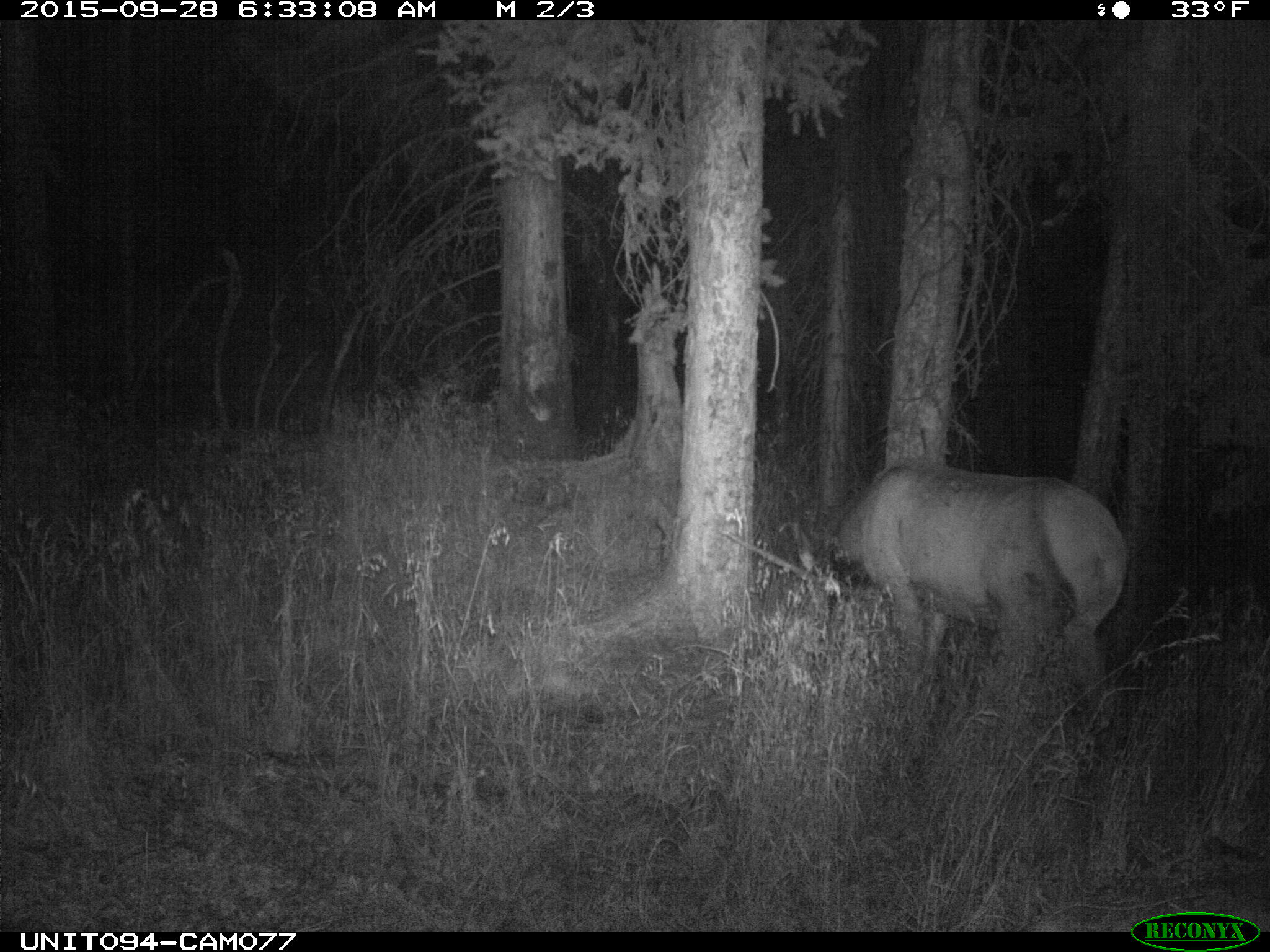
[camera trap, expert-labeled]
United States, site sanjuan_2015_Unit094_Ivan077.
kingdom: Animalia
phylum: Chordata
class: Mammalia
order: Artiodactyla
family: Cervidae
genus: Cervus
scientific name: Cervus elaphus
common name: red deer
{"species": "Cervus elaphus (red deer)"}